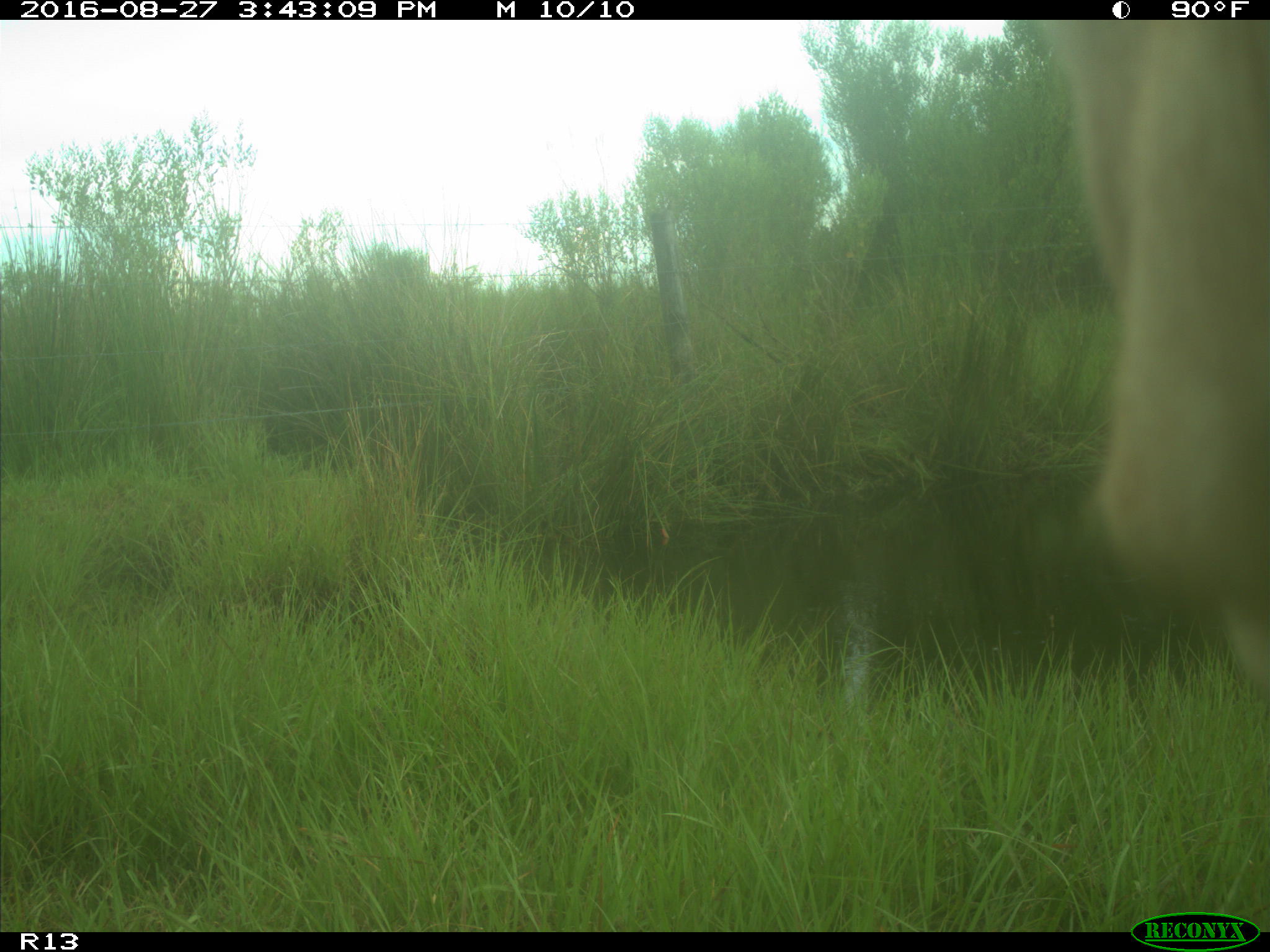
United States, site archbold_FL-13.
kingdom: Animalia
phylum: Chordata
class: Mammalia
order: Artiodactyla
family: Bovidae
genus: Bos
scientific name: Bos taurus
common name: domestic cow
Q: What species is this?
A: Bos taurus (domestic cow).